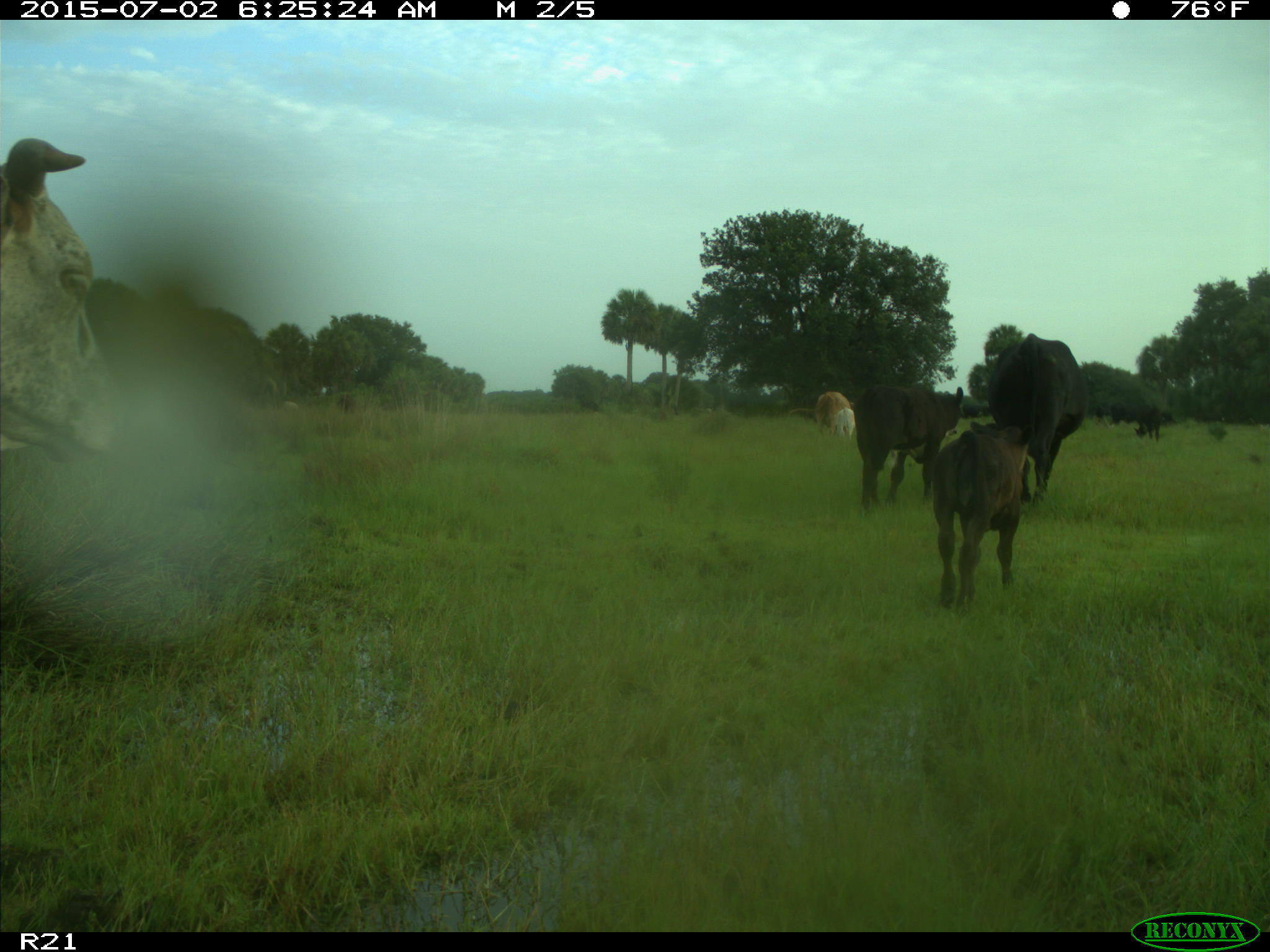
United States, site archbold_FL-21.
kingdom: Animalia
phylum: Chordata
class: Mammalia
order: Artiodactyla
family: Bovidae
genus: Bos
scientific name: Bos taurus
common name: domestic cow